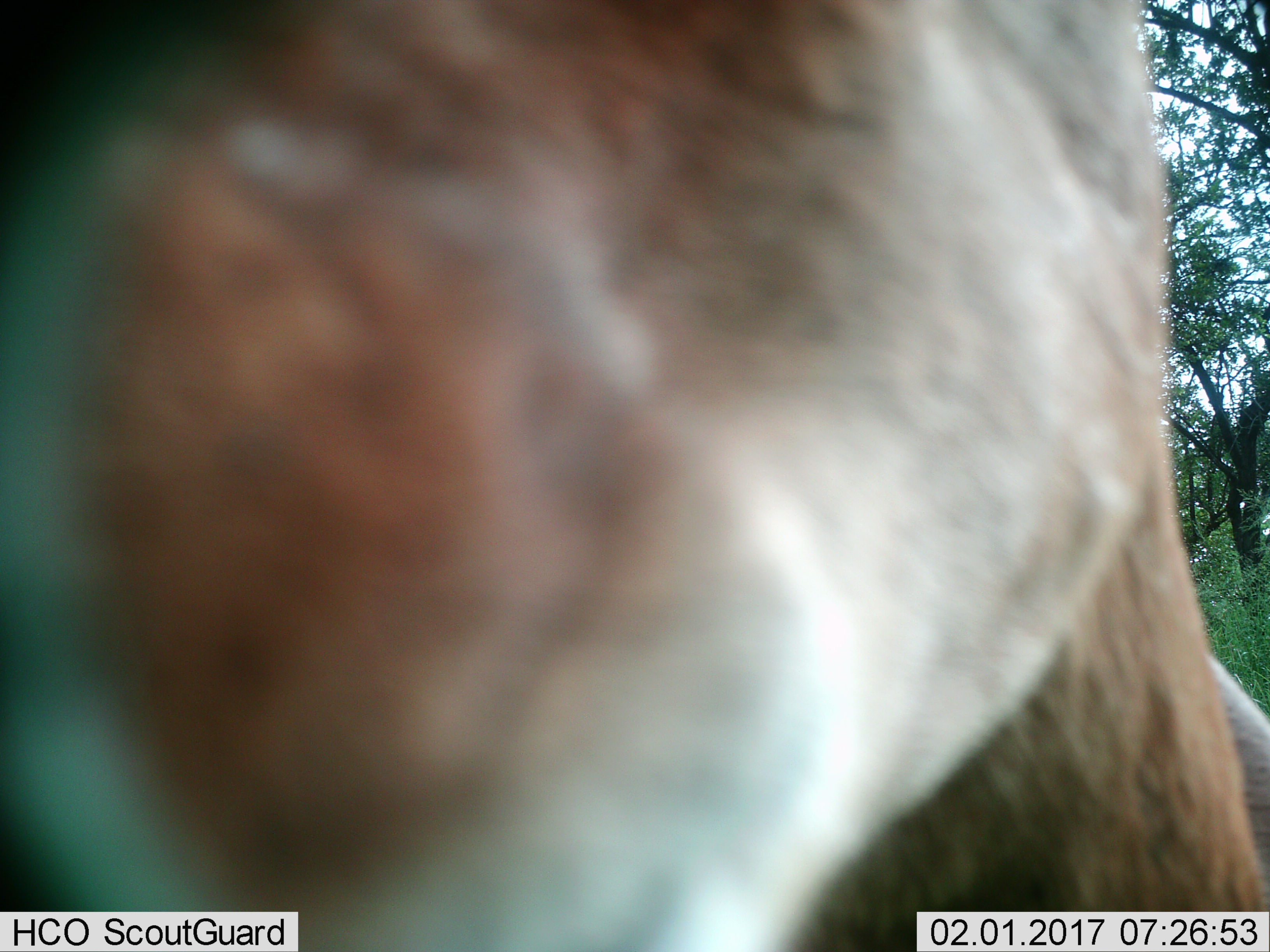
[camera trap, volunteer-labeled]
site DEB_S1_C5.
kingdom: Animalia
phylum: Chordata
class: Mammalia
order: Artiodactyla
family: Bovidae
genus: Aepyceros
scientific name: Aepyceros melampus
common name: impala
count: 1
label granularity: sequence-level